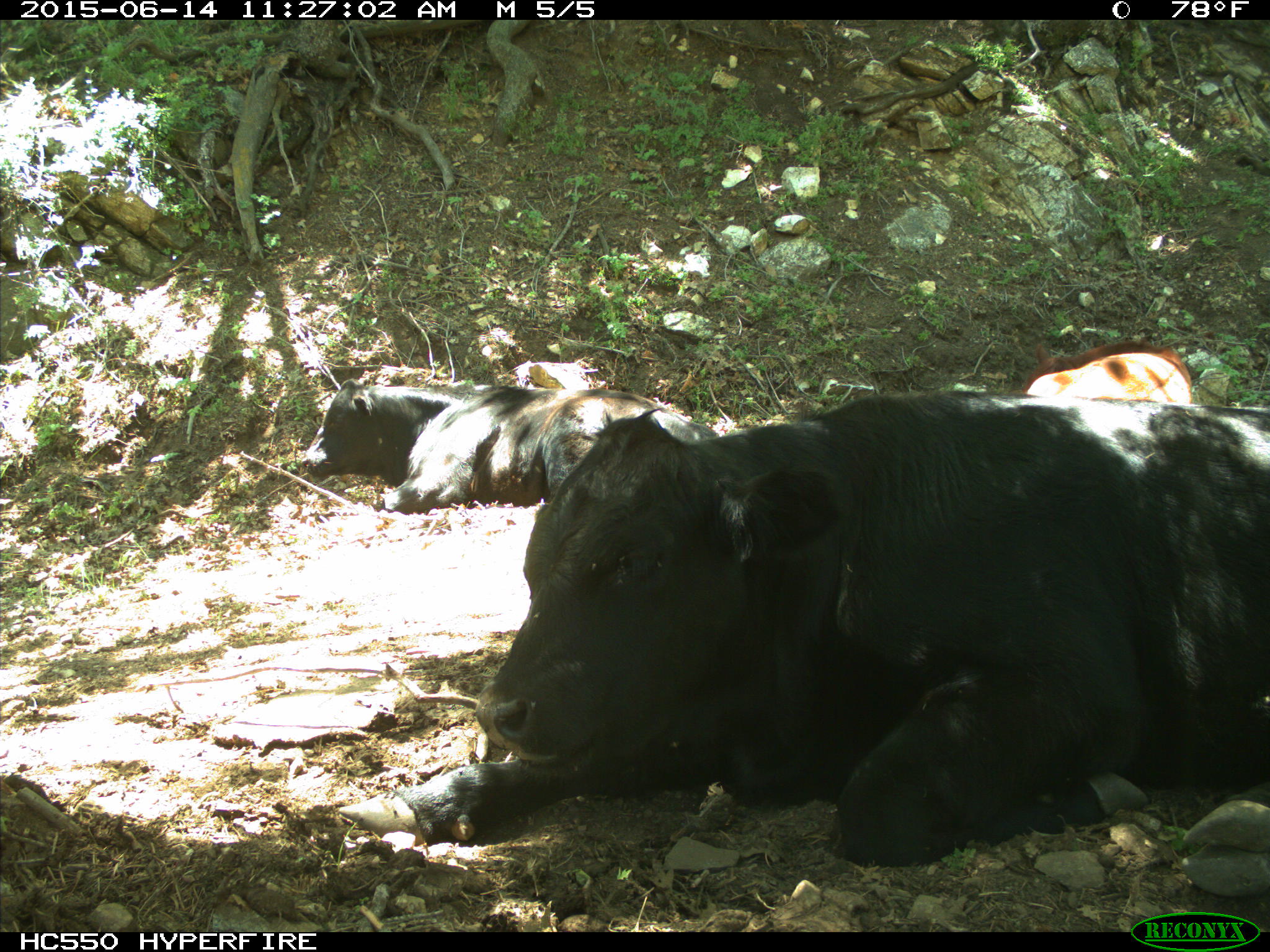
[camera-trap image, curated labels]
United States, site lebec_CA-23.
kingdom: Animalia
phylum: Chordata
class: Mammalia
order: Artiodactyla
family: Bovidae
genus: Bos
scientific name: Bos taurus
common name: domestic cow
Bos taurus (domestic cow).